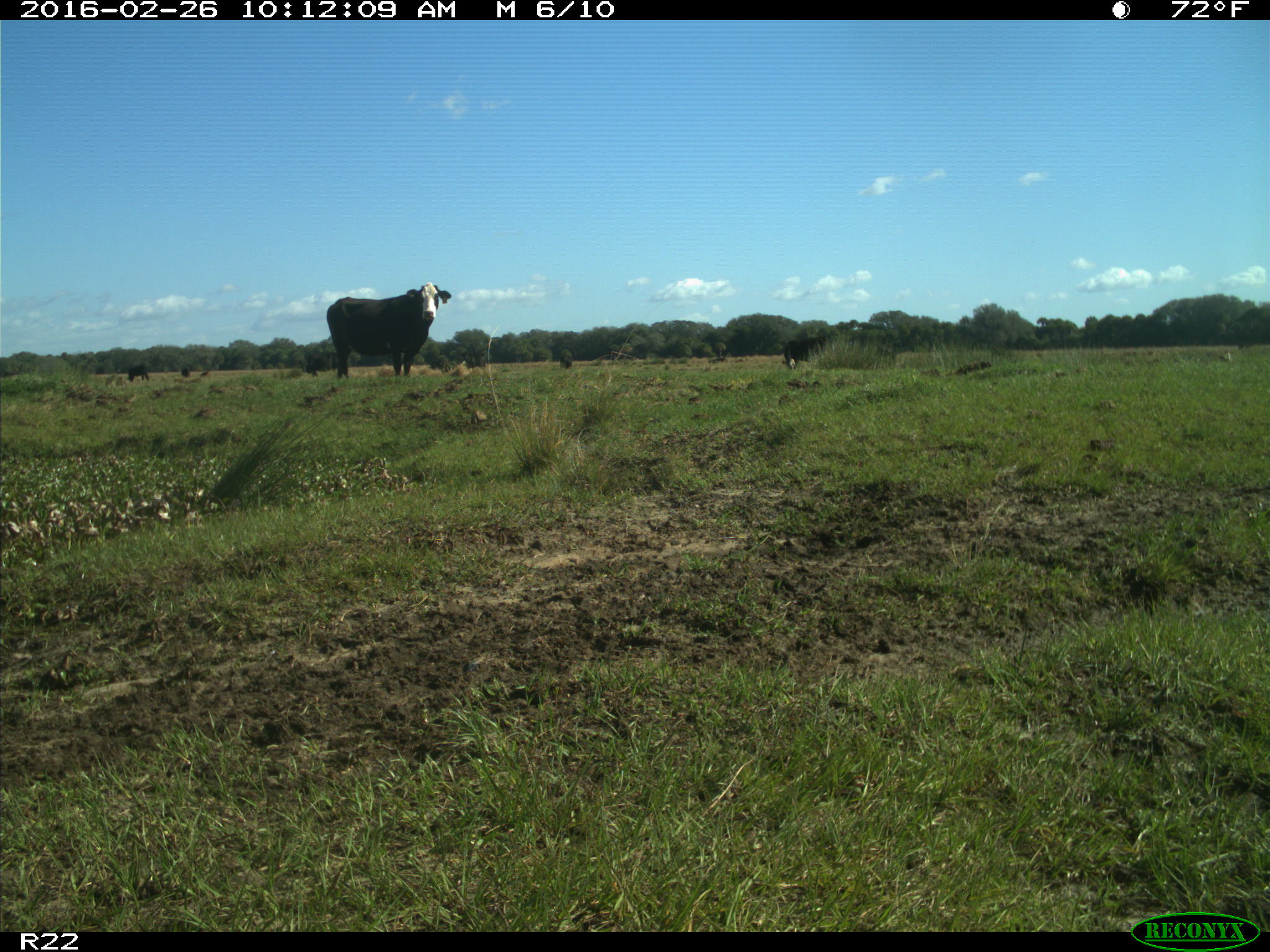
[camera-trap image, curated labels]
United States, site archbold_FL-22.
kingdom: Animalia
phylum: Chordata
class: Mammalia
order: Artiodactyla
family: Bovidae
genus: Bos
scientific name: Bos taurus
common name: domestic cow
Bos taurus (domestic cow).